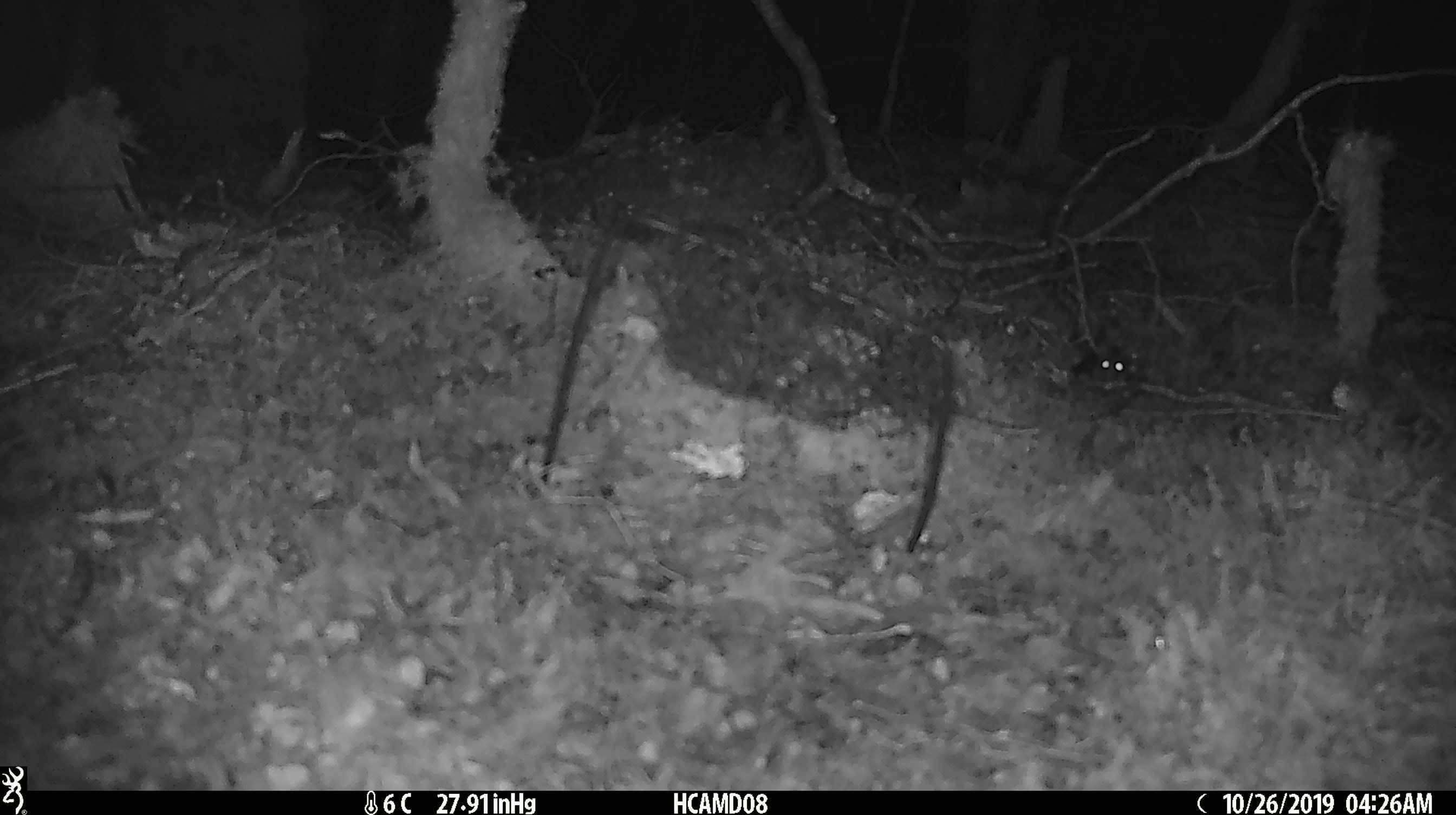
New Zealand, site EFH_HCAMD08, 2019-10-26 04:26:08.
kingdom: Animalia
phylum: Chordata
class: Mammalia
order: Rodentia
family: Muridae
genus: Mus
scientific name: Mus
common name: mouse